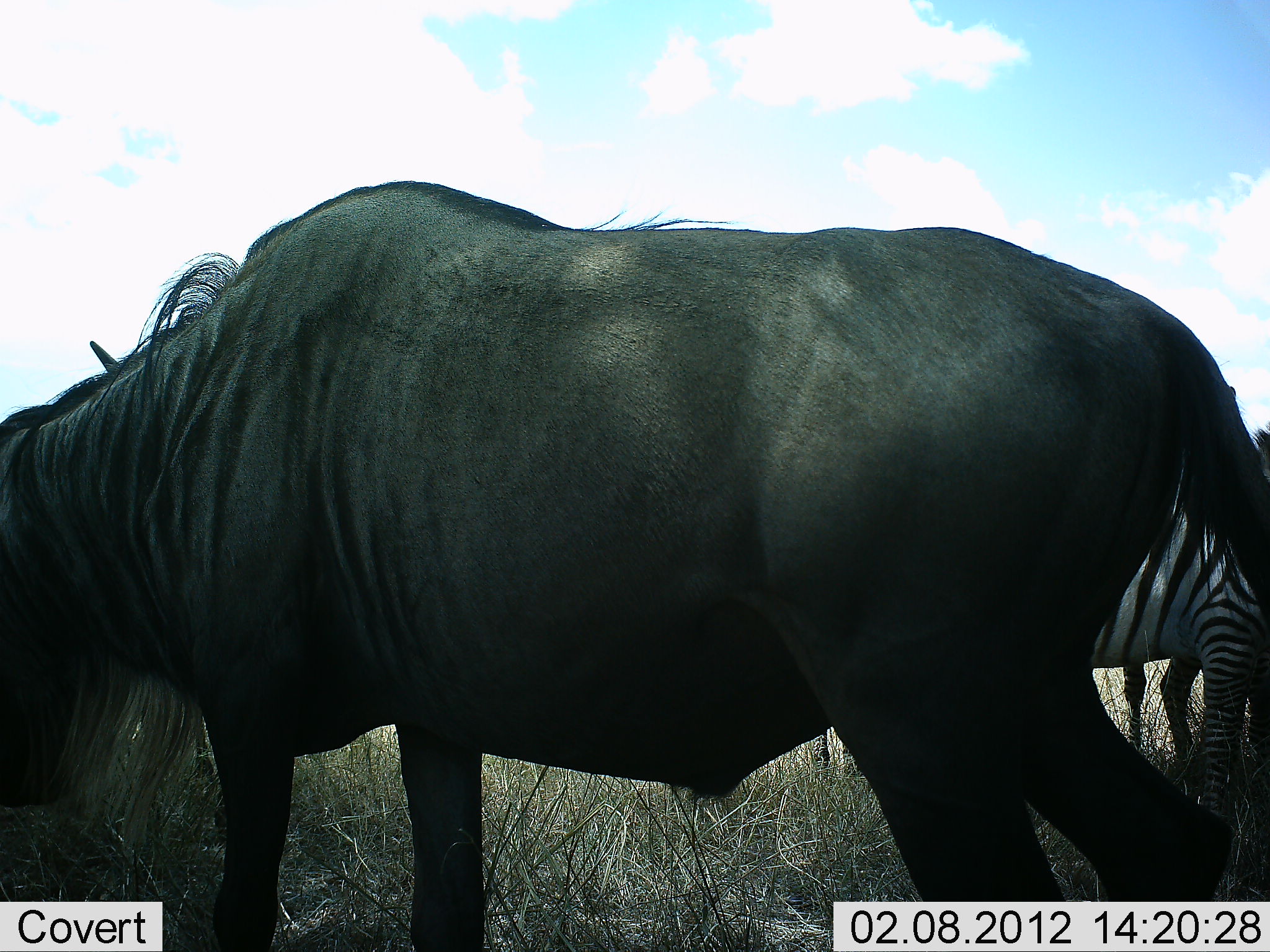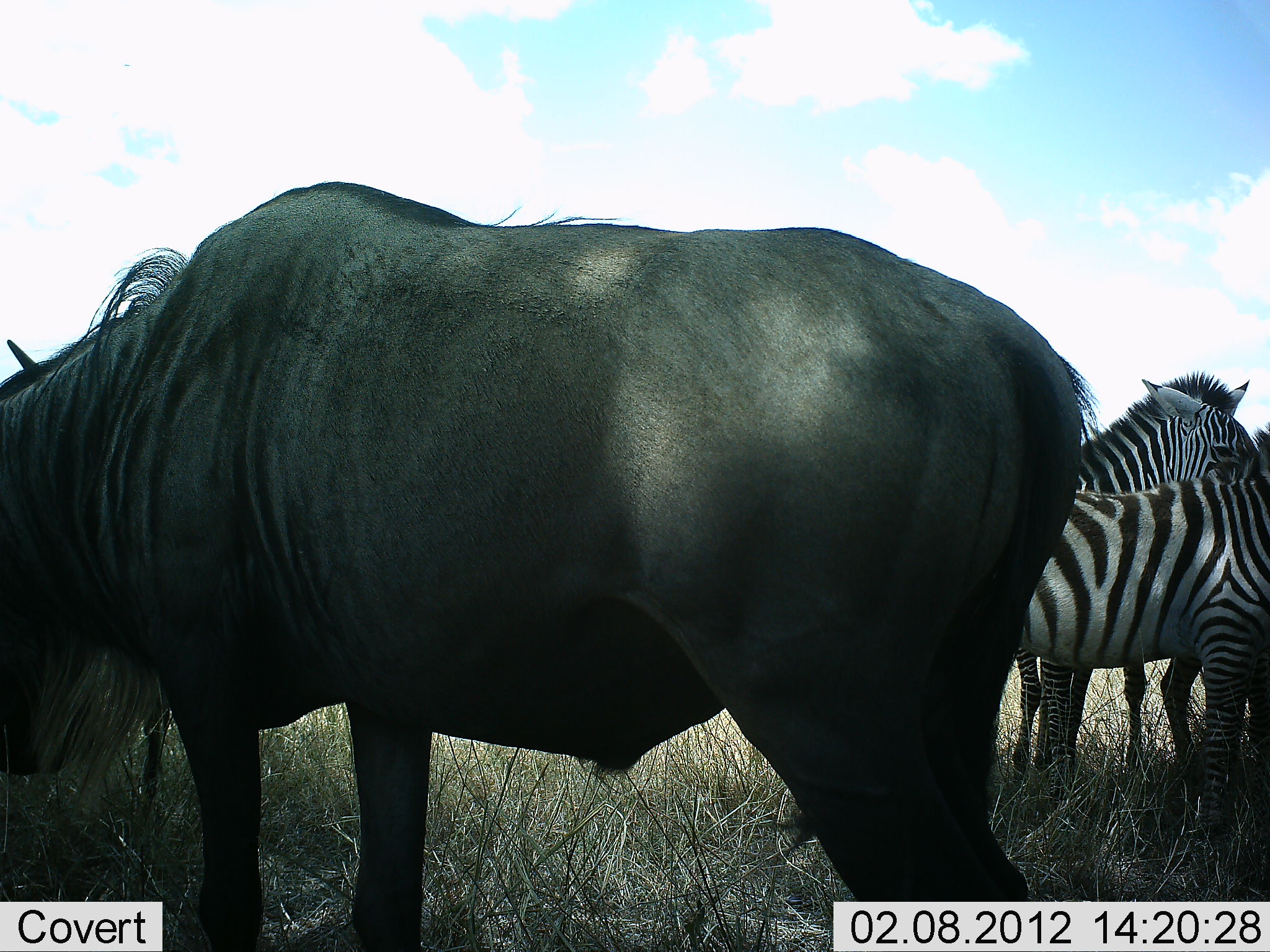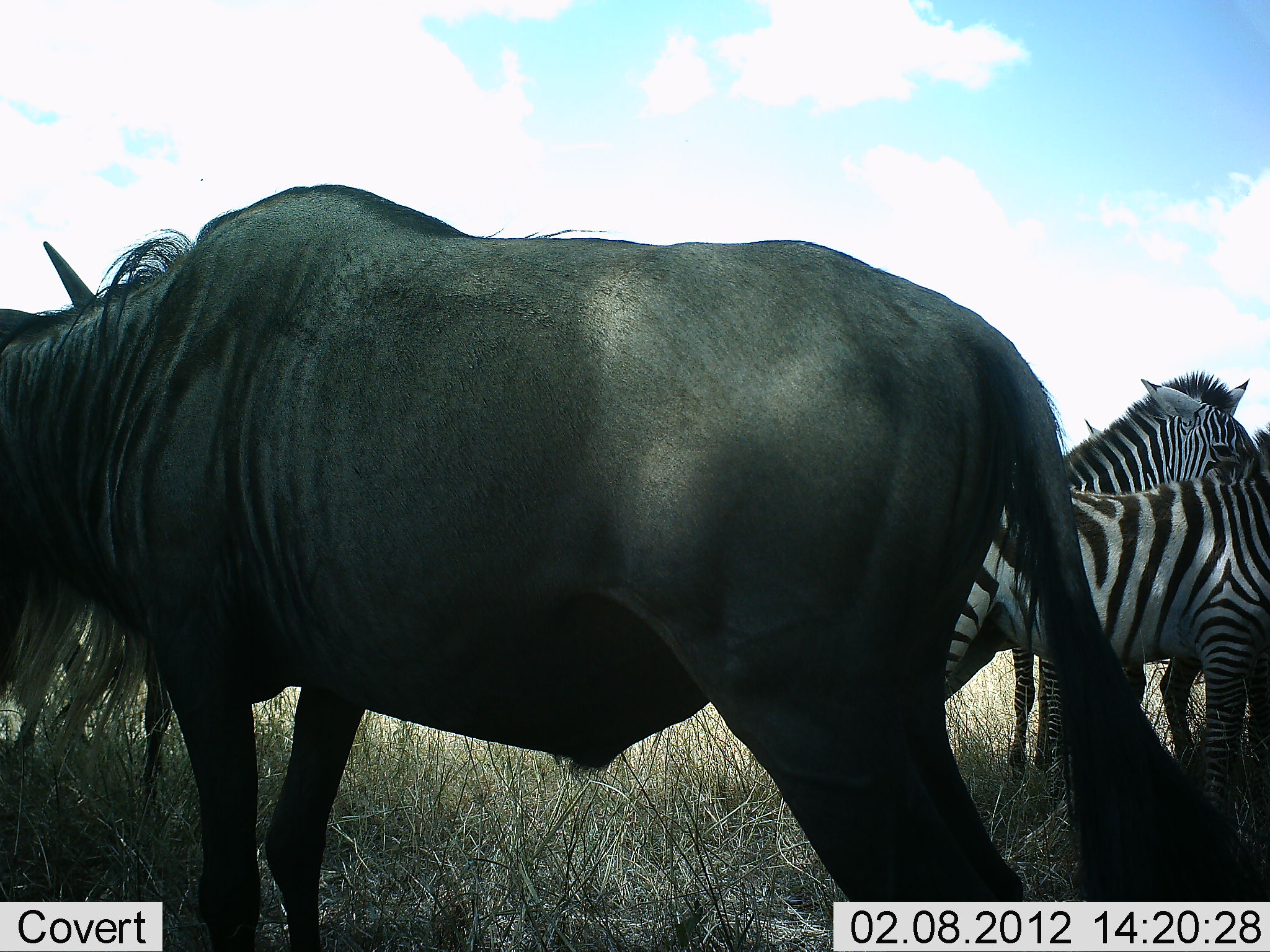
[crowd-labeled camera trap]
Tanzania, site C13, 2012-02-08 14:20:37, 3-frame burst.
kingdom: Animalia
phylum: Chordata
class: Mammalia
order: Artiodactyla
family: Bovidae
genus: Connochaetes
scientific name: Connochaetes taurinus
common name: blue wildebeest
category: wildebeest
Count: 1.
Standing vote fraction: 50%.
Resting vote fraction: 0%.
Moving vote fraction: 42%.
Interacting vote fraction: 0%.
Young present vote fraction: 0%.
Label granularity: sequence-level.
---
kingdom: Animalia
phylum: Chordata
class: Mammalia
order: Perissodactyla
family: Equidae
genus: Equus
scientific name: Equus quagga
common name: plains zebra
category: zebra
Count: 2.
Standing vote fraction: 92%.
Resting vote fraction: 0%.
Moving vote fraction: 0%.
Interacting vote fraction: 0%.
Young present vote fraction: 8%.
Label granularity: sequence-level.